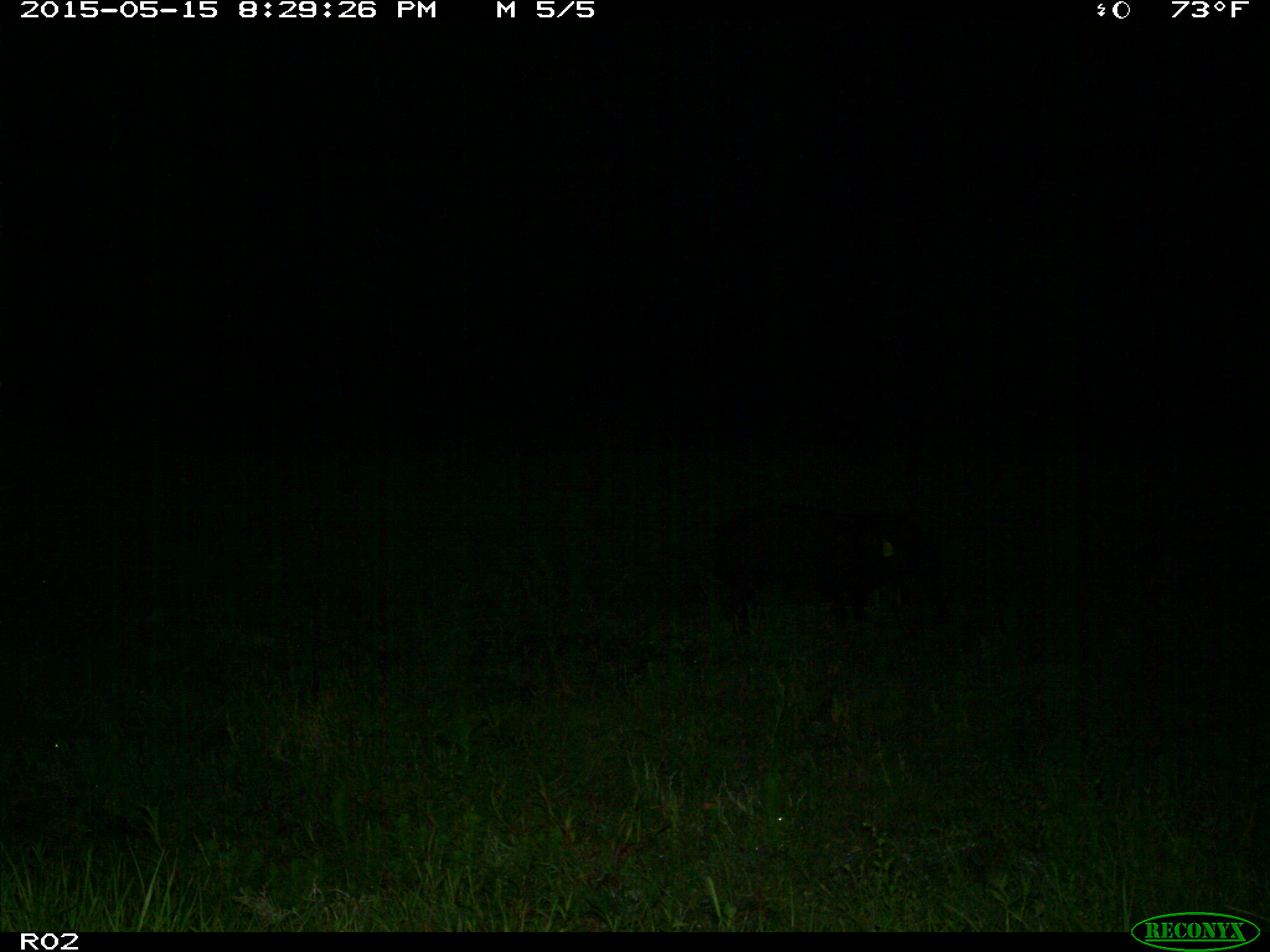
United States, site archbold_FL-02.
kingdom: Animalia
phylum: Chordata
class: Mammalia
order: Artiodactyla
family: Suidae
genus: Sus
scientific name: Sus scrofa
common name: wild boar